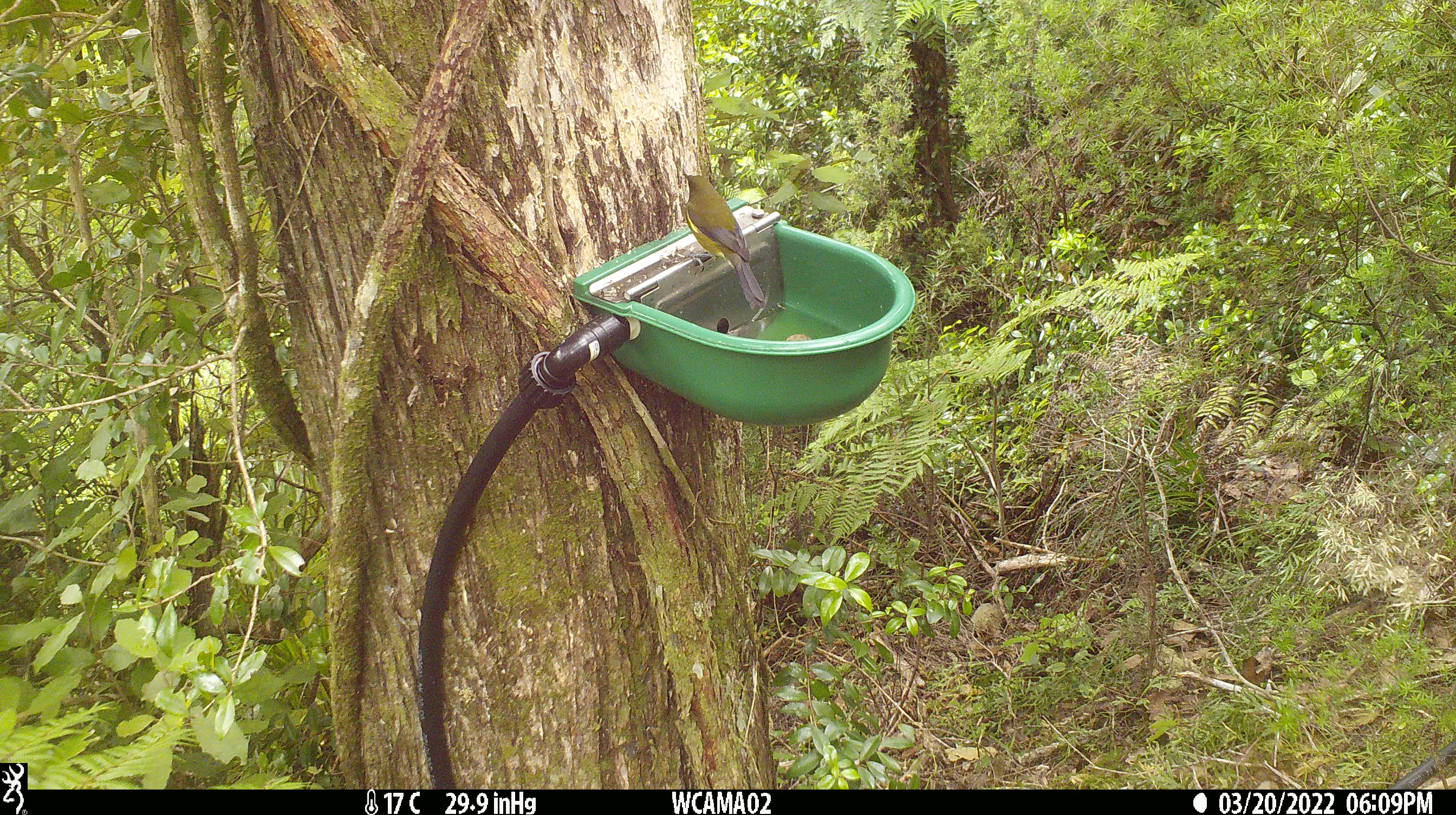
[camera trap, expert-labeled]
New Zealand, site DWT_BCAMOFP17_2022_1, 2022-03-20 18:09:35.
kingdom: Animalia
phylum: Chordata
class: Aves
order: Passeriformes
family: Meliphagidae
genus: Anthornis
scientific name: Anthornis melanura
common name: new zealand bellbird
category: bellbird